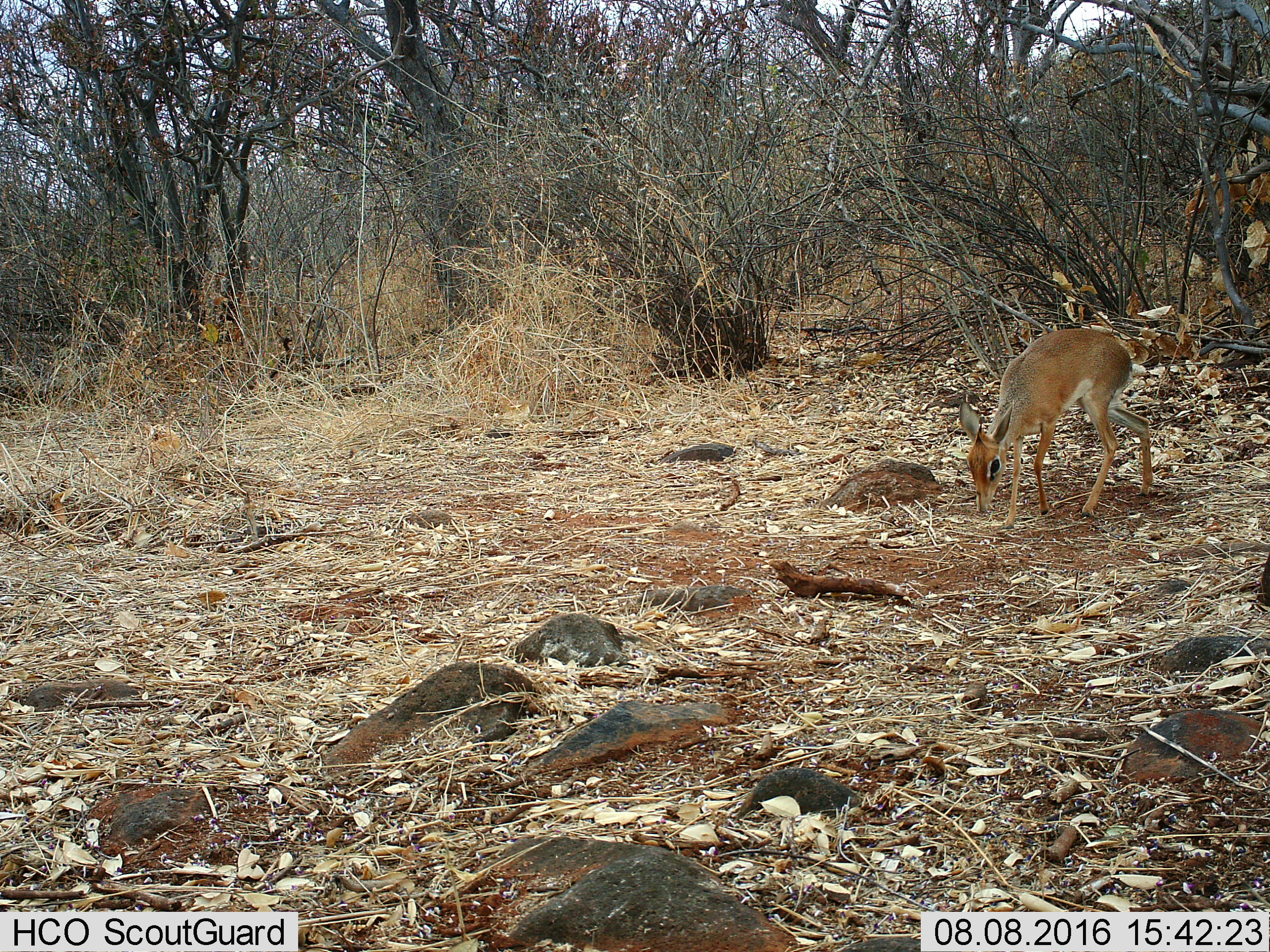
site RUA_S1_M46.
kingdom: Animalia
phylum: Chordata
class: Mammalia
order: Artiodactyla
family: Bovidae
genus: Madoqua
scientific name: Madoqua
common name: dik-dik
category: dikdik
Dikdik (dik-dik) (Madoqua), count 1. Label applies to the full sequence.